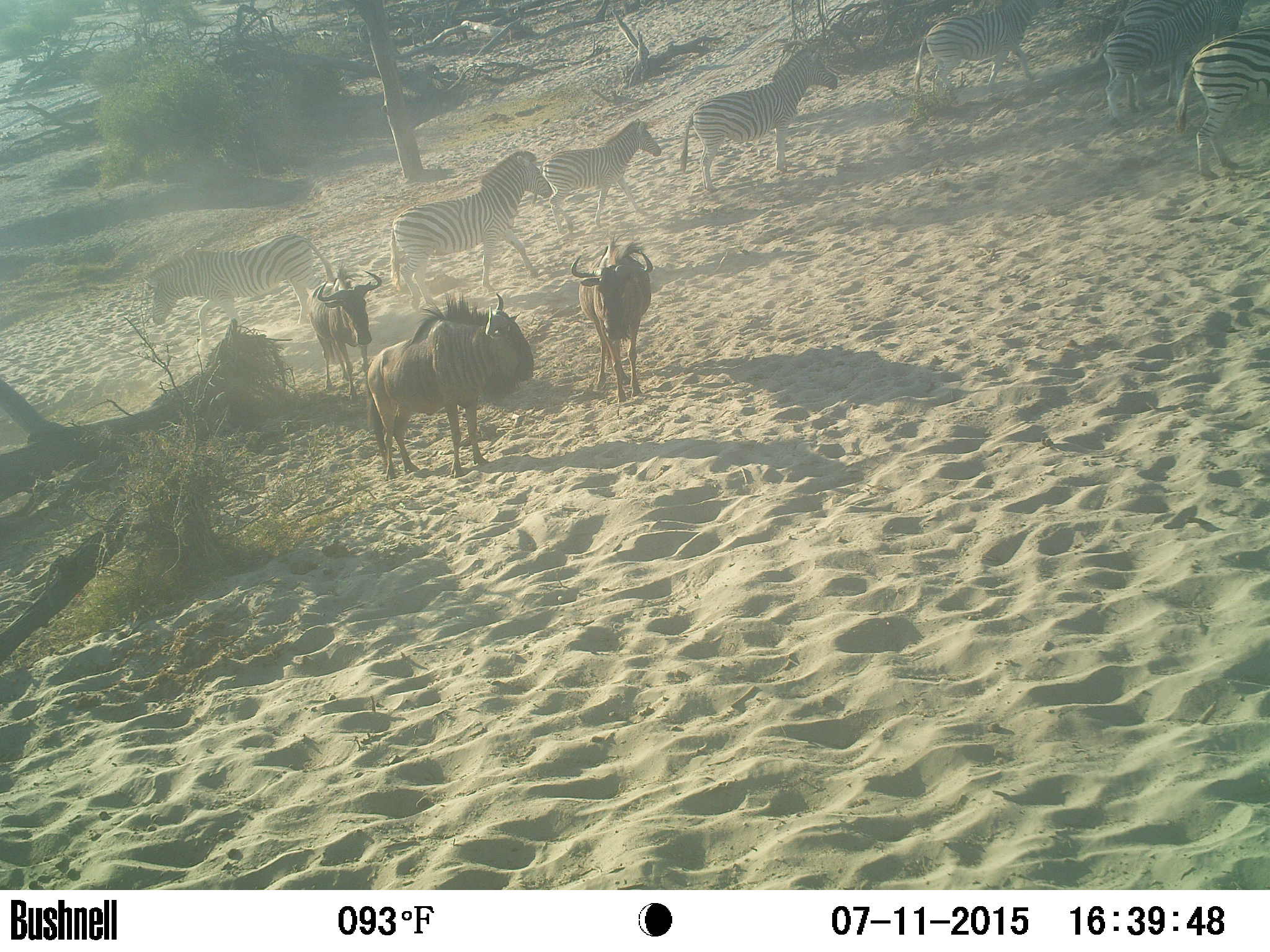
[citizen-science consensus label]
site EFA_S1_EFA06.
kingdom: Animalia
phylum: Chordata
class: Mammalia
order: Artiodactyla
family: Bovidae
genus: Connochaetes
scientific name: Connochaetes taurinus taurinus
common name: blue wildebeest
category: wildebeestblue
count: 3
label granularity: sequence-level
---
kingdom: Animalia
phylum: Chordata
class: Mammalia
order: Perissodactyla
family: Equidae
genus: Equus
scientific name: Equus quagga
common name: plains zebra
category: zebraplains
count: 8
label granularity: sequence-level